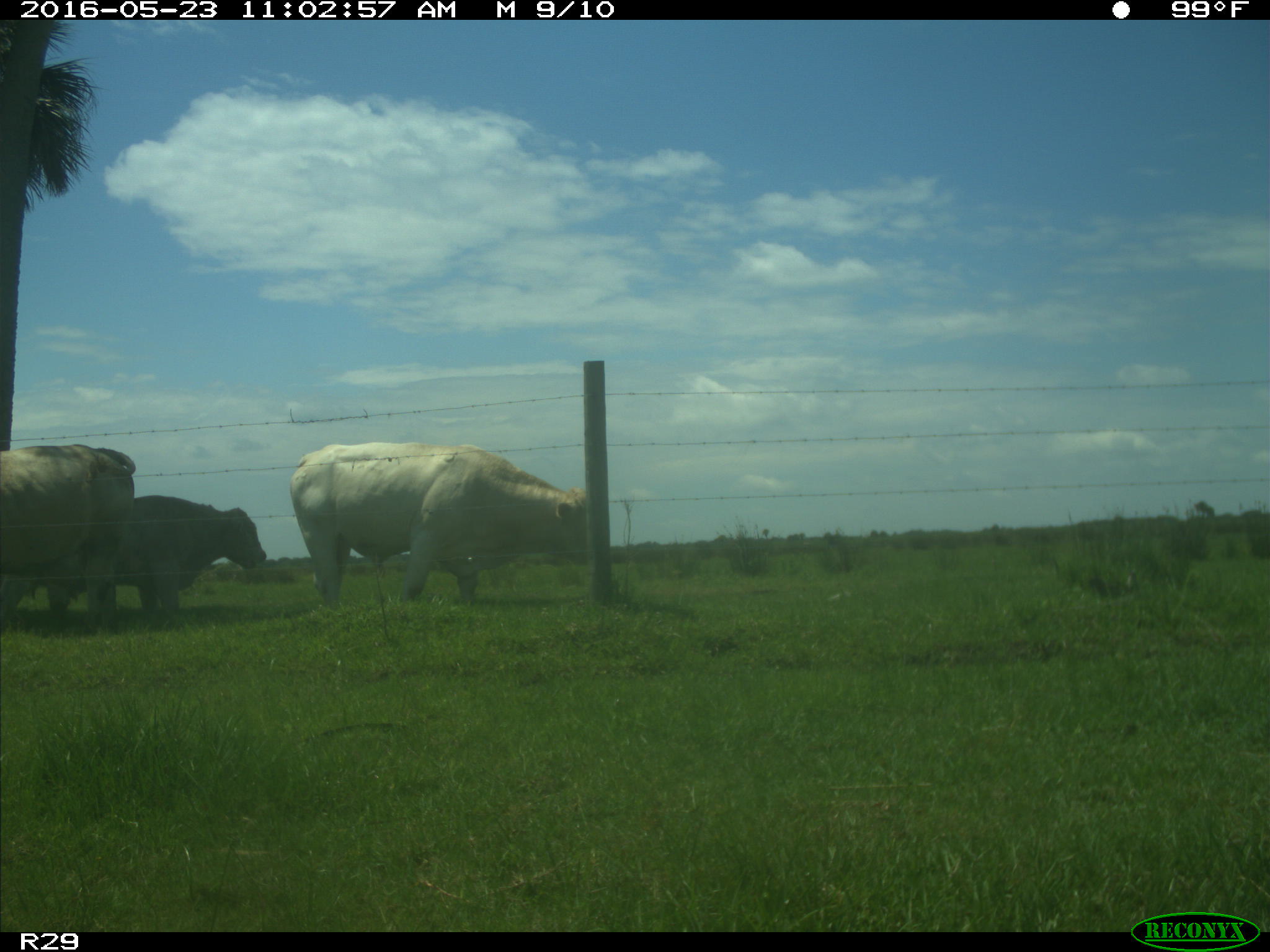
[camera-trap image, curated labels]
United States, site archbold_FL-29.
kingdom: Animalia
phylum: Chordata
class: Mammalia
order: Artiodactyla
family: Bovidae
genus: Bos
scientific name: Bos taurus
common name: domestic cow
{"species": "Bos taurus (domestic cow)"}